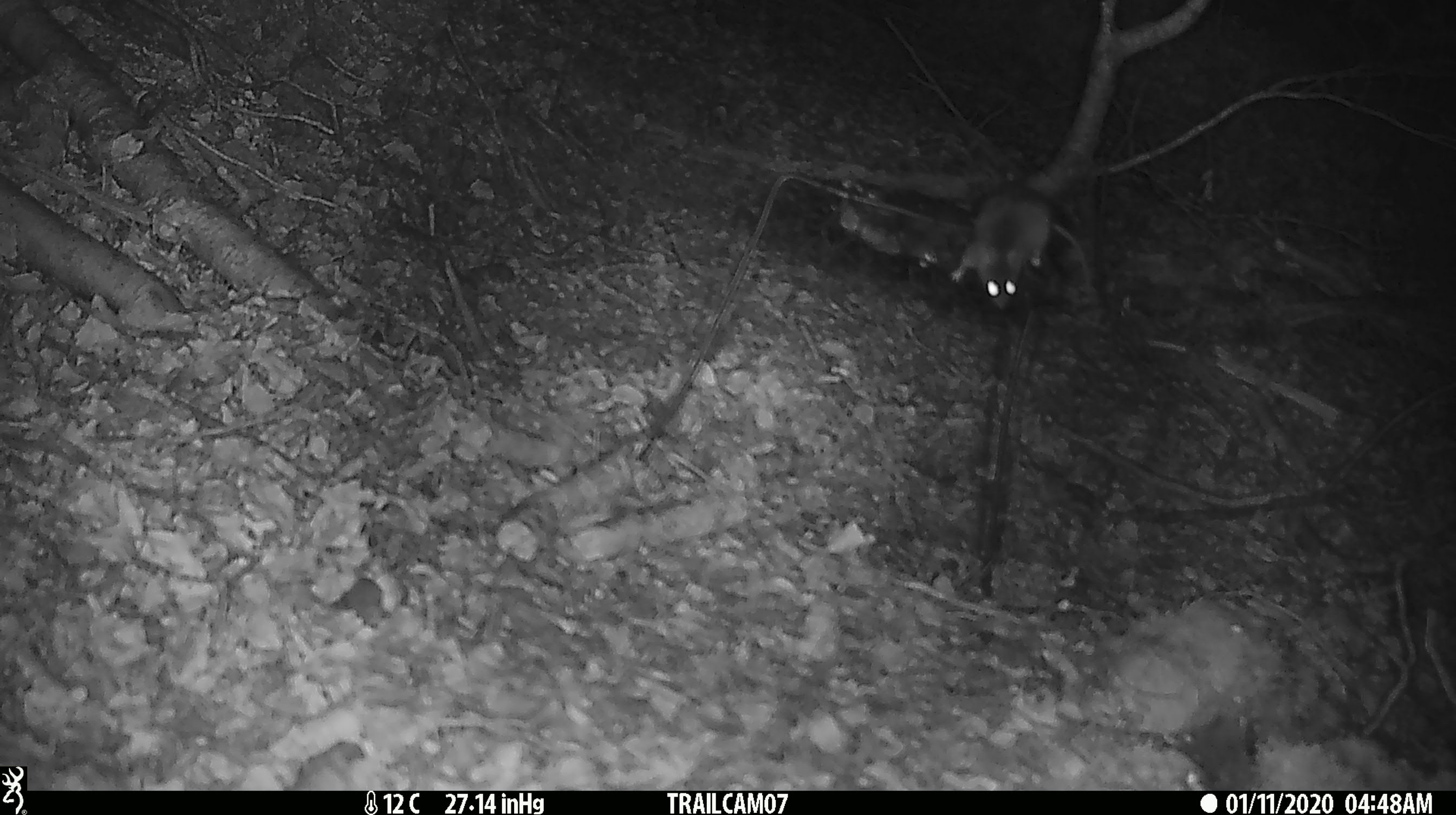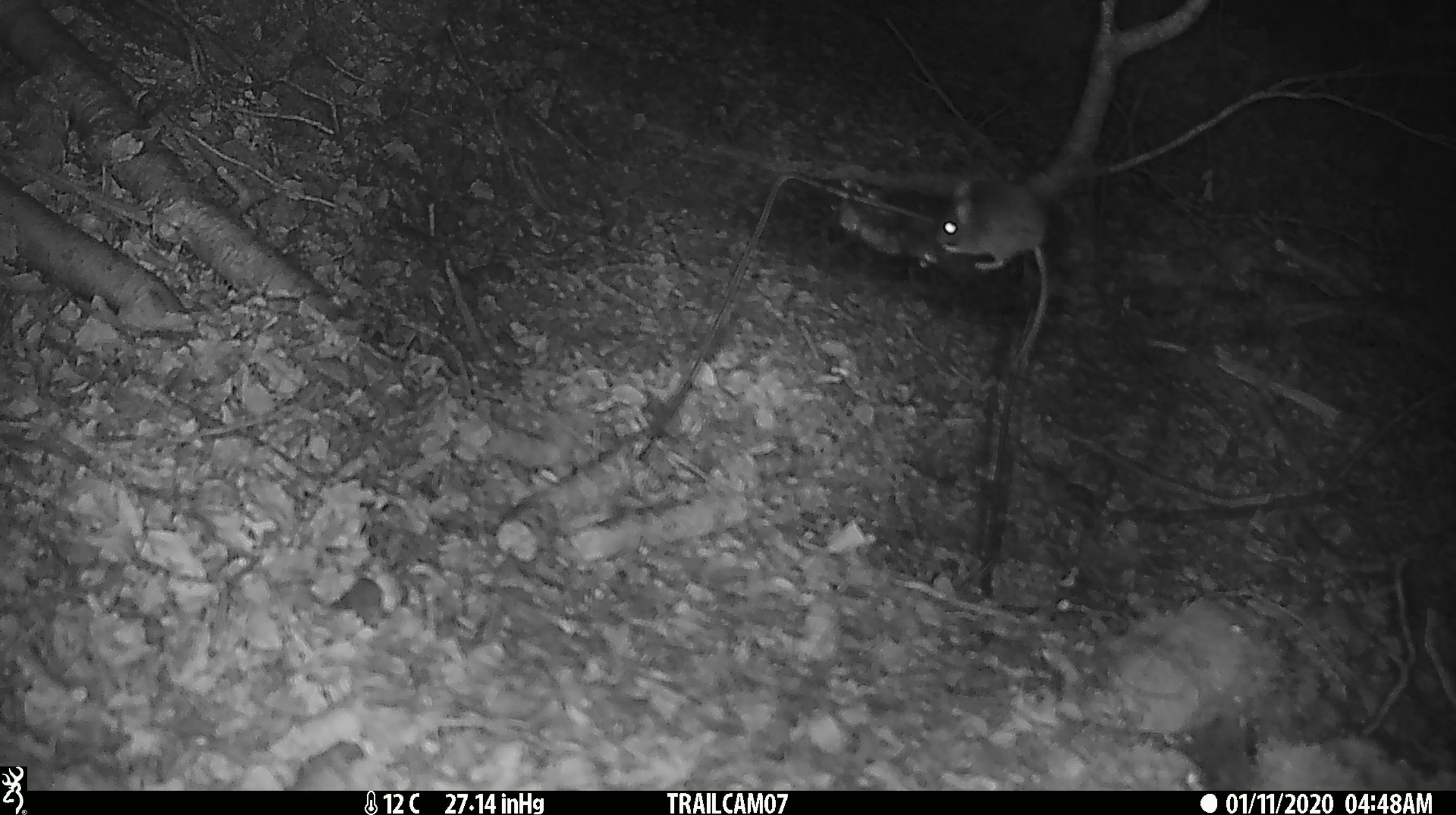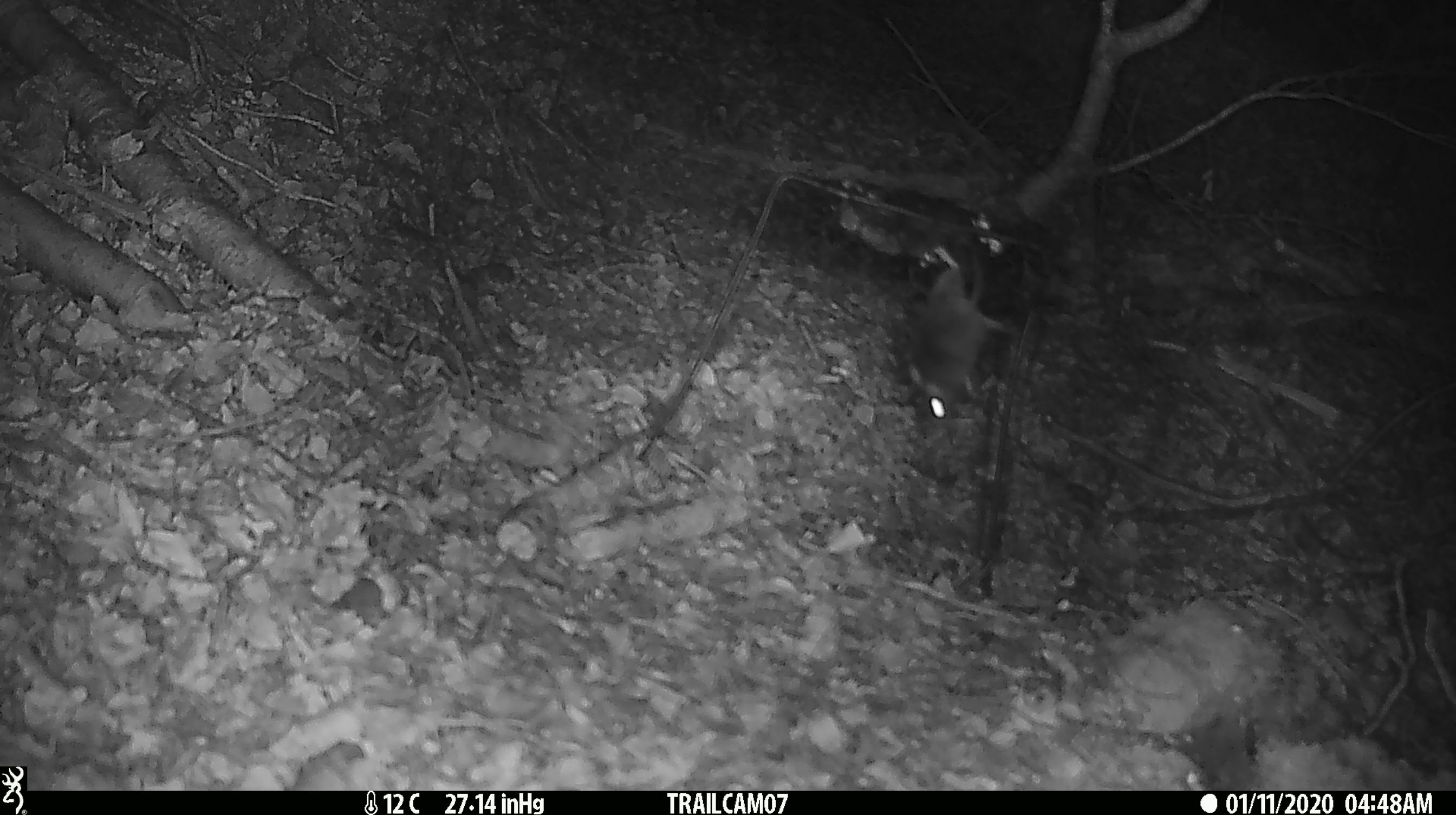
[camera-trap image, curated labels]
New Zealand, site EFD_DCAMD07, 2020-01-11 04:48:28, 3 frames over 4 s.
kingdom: Animalia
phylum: Chordata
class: Mammalia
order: Rodentia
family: Muridae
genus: Mus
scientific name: Mus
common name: mouse